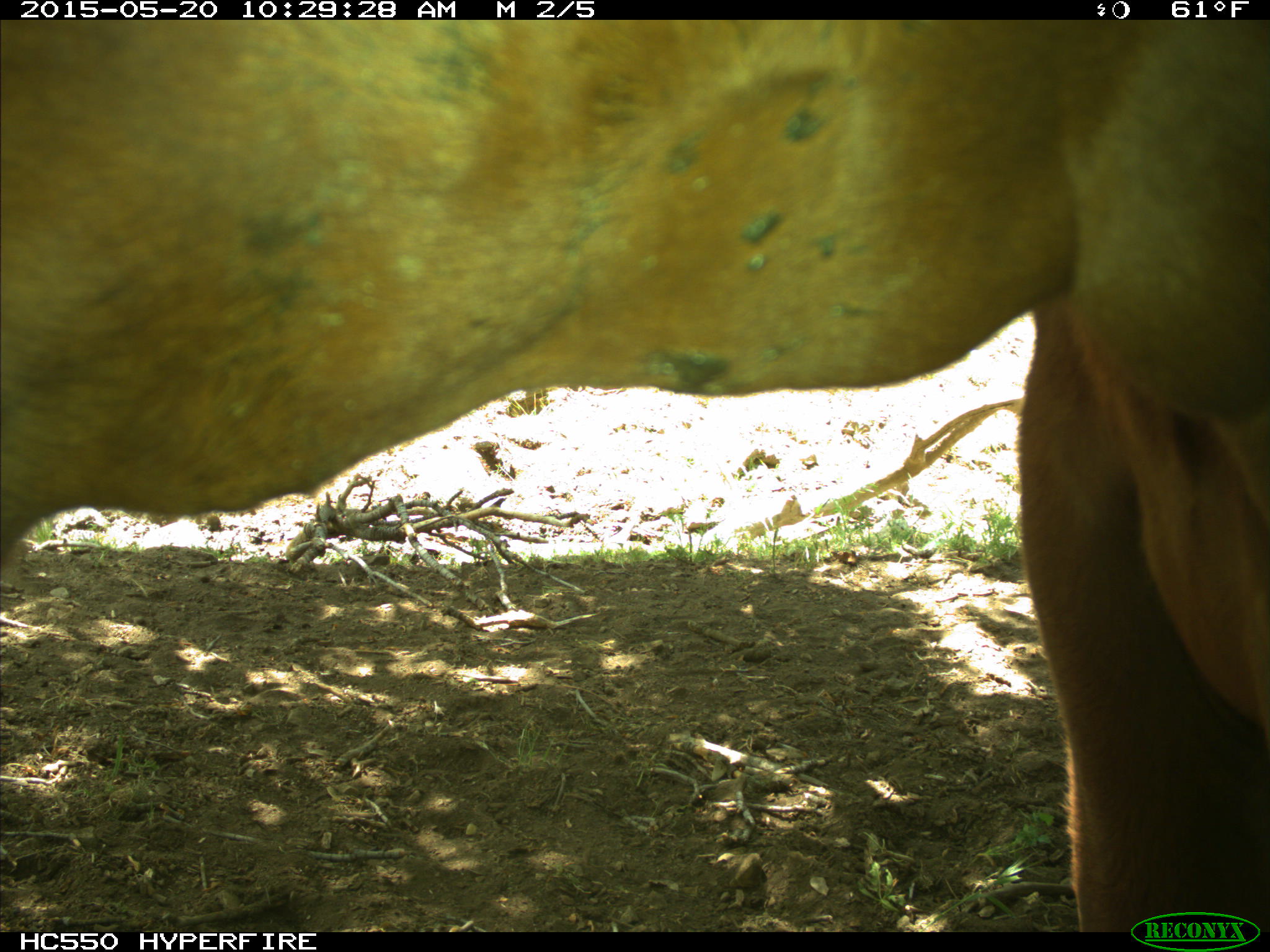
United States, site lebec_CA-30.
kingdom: Animalia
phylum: Chordata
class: Mammalia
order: Artiodactyla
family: Bovidae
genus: Bos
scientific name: Bos taurus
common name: domestic cow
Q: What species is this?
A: Bos taurus (domestic cow).